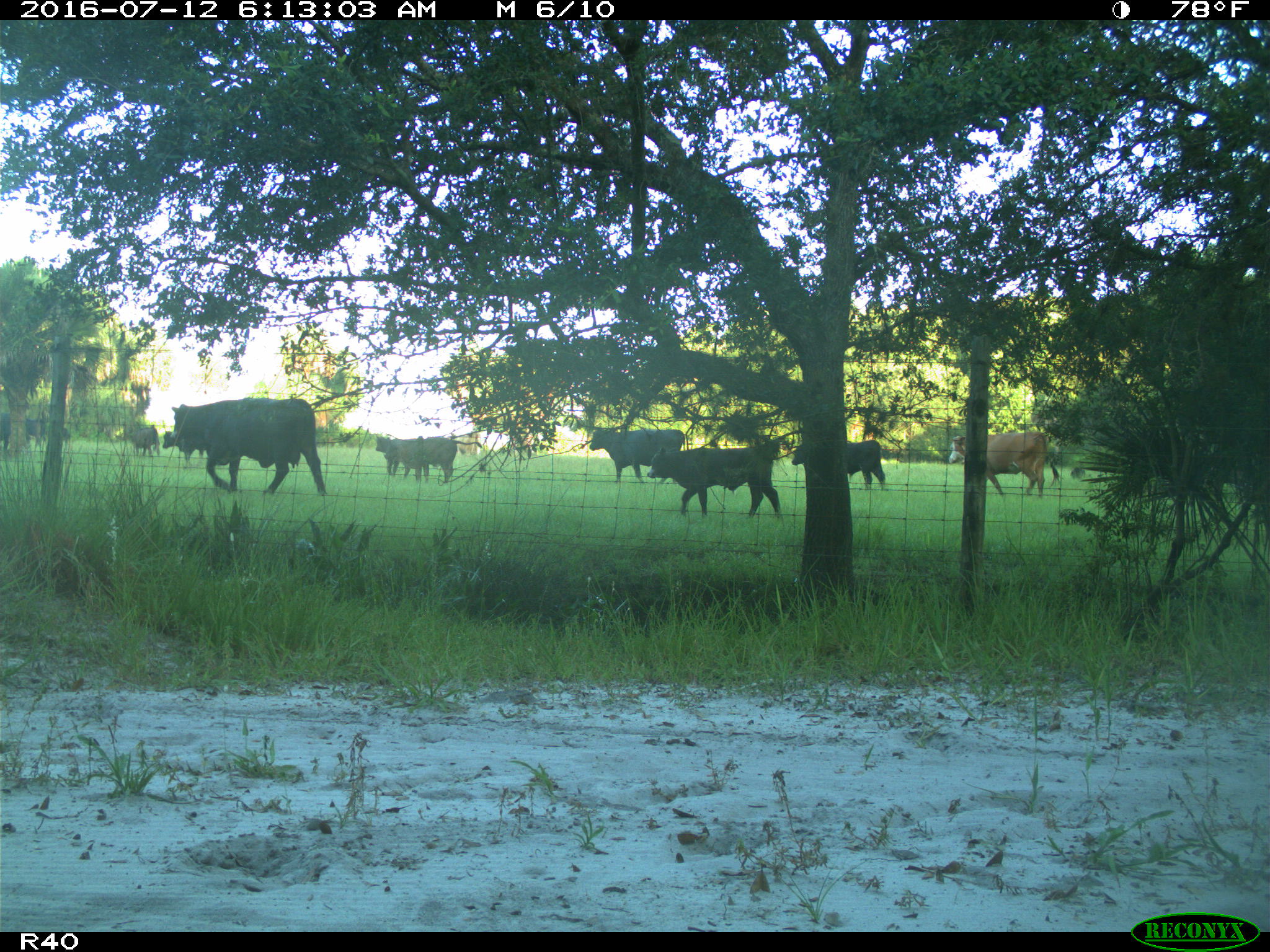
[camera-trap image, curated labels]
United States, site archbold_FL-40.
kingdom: Animalia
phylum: Chordata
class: Mammalia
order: Artiodactyla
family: Bovidae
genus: Bos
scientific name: Bos taurus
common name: domestic cow